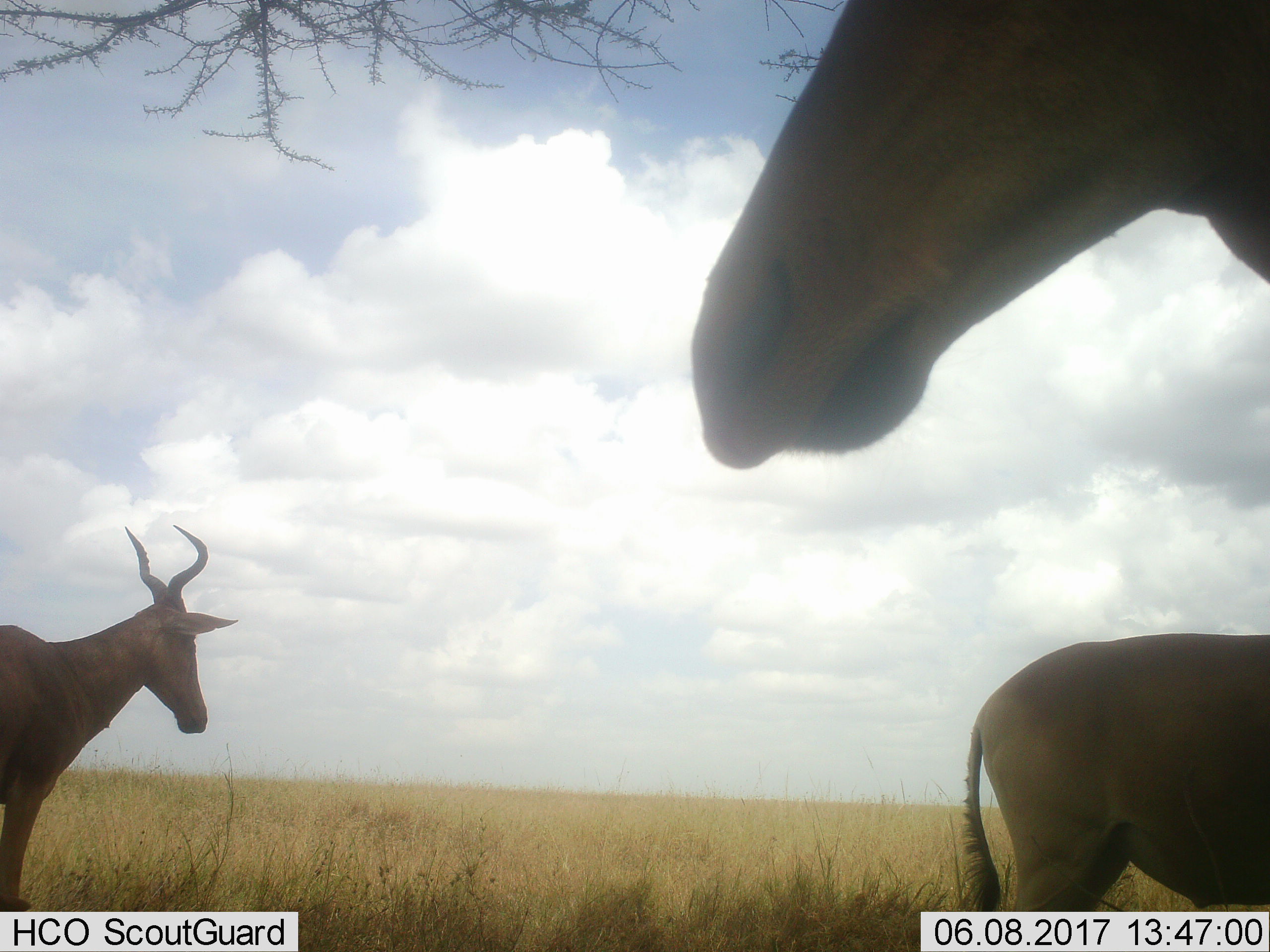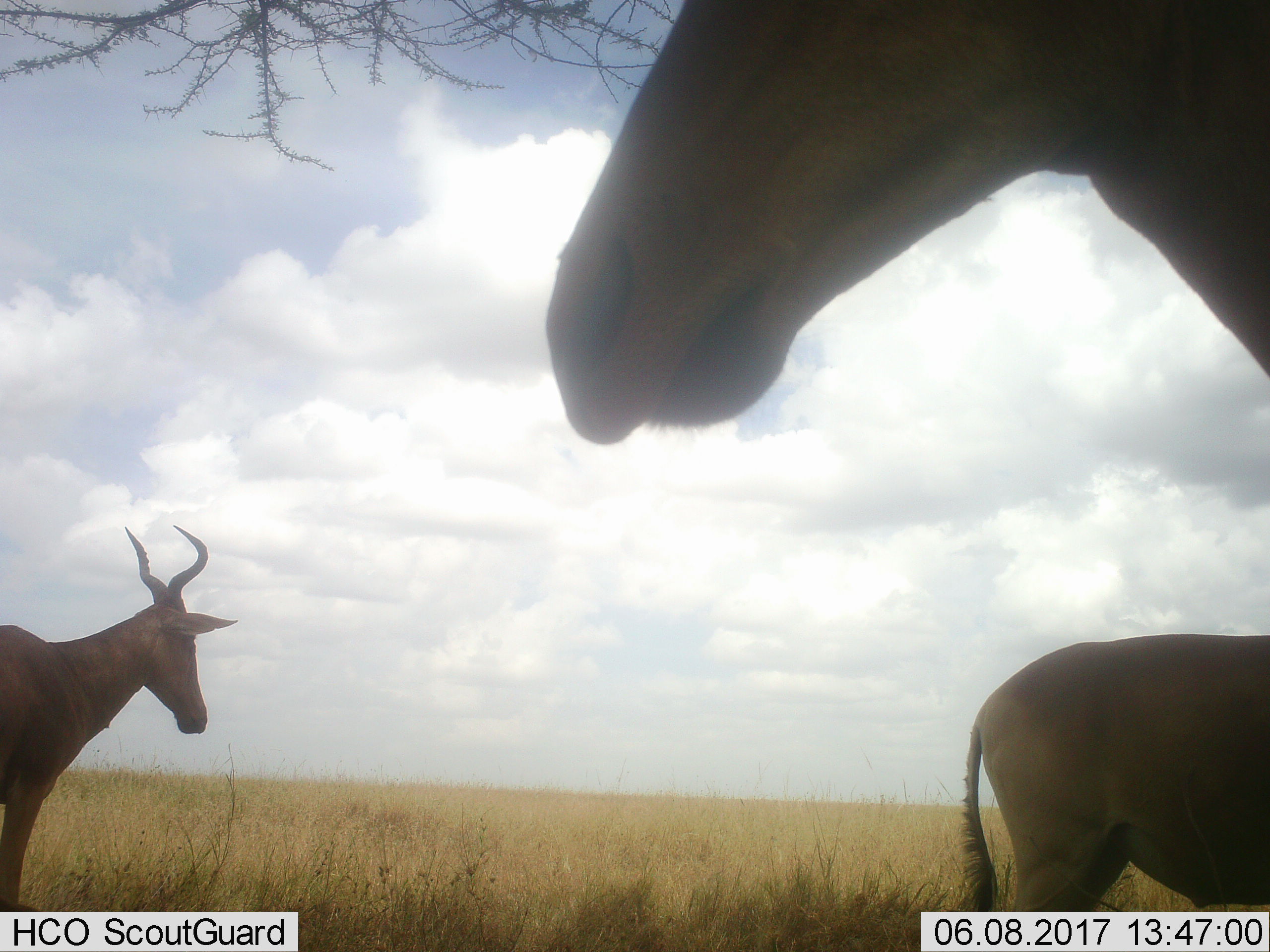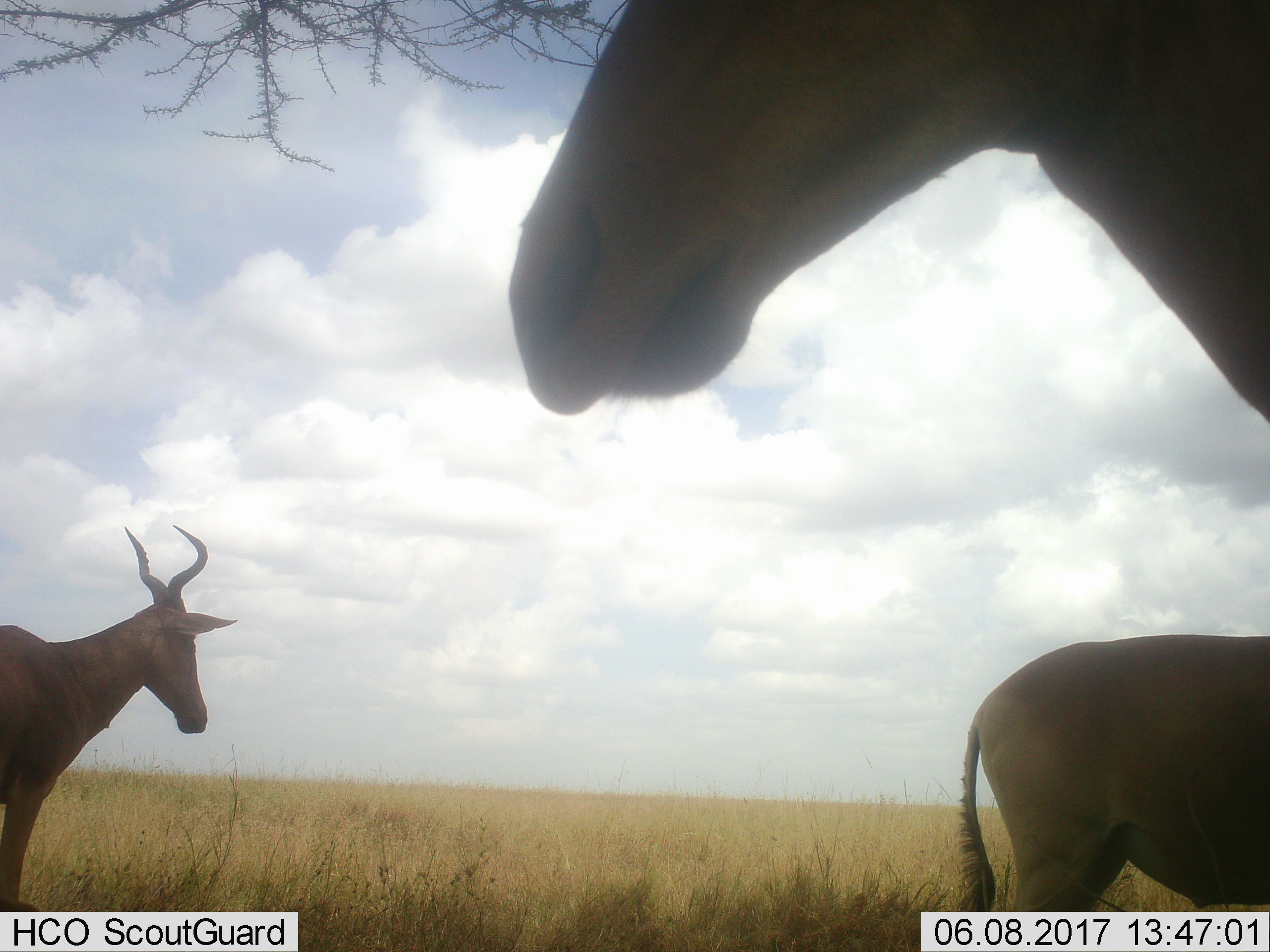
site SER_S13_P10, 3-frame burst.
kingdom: Animalia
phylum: Chordata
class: Mammalia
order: Artiodactyla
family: Bovidae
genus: Alcelaphus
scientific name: Alcelaphus buselaphus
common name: hartebeest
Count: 3.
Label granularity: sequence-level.